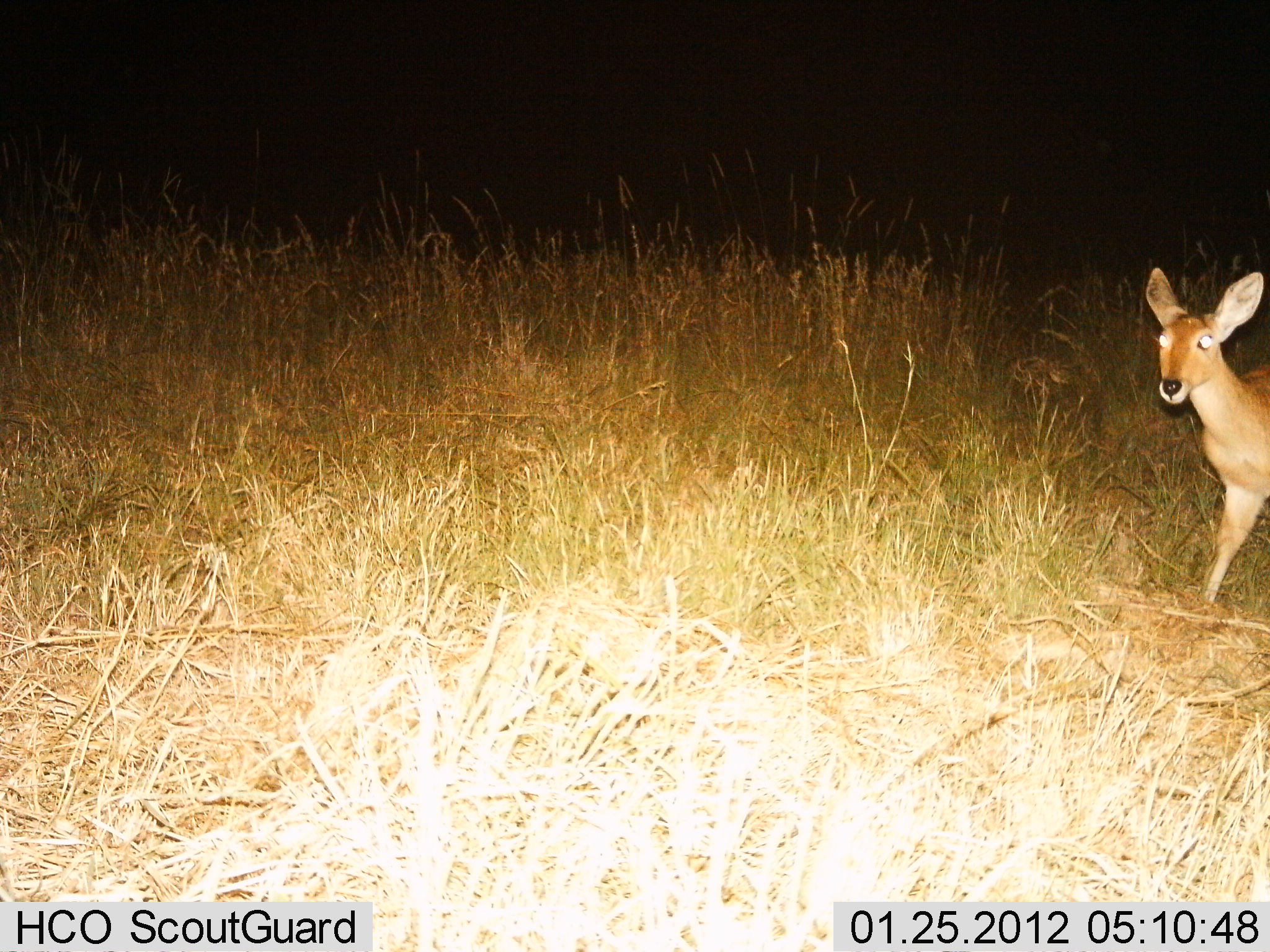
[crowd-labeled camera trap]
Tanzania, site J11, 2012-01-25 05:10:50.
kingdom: Animalia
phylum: Chordata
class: Mammalia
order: Artiodactyla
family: Bovidae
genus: Redunca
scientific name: Redunca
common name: reedbuck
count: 1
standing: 57%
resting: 0%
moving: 43%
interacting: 0%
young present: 0%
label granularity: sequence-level